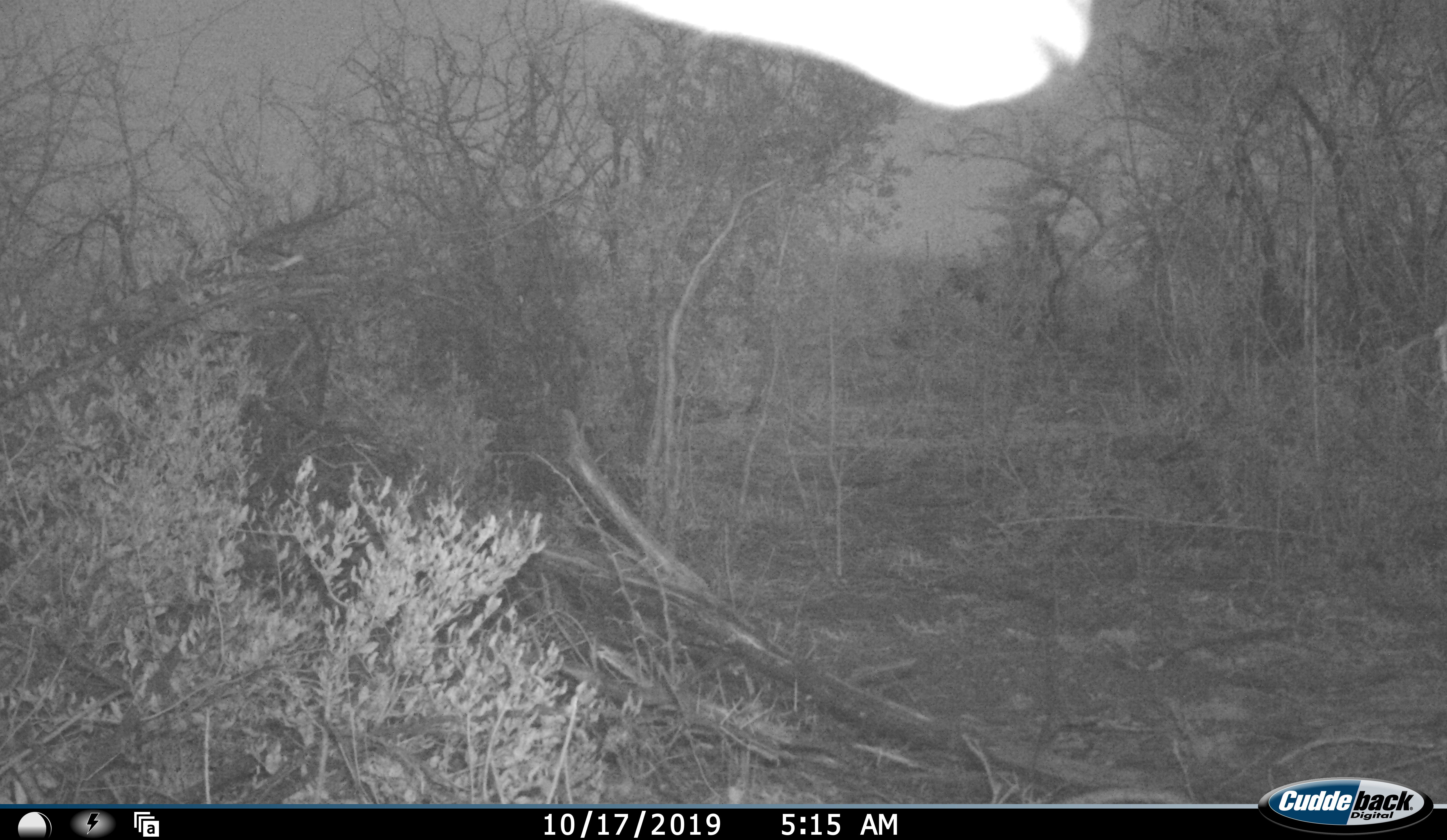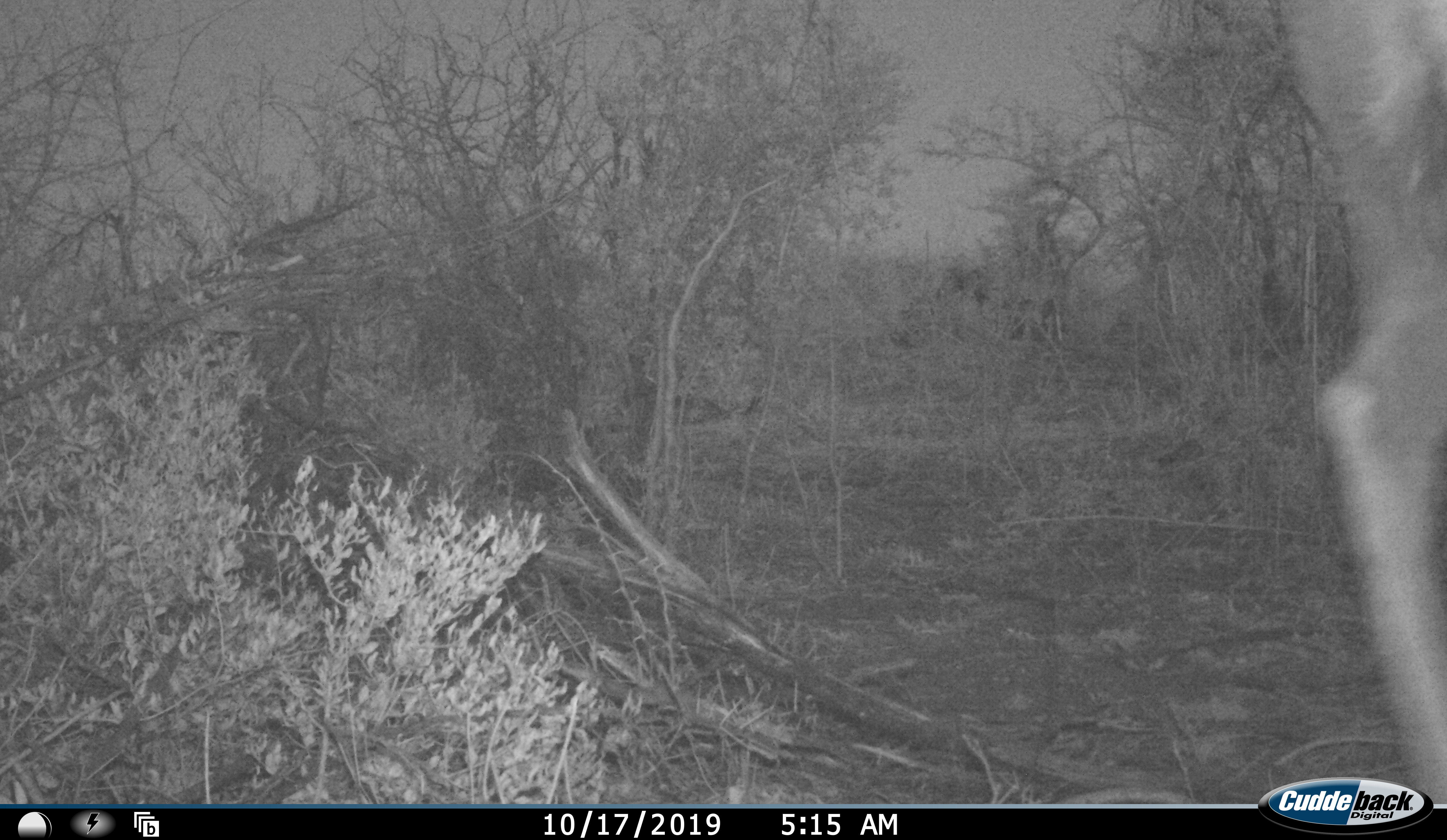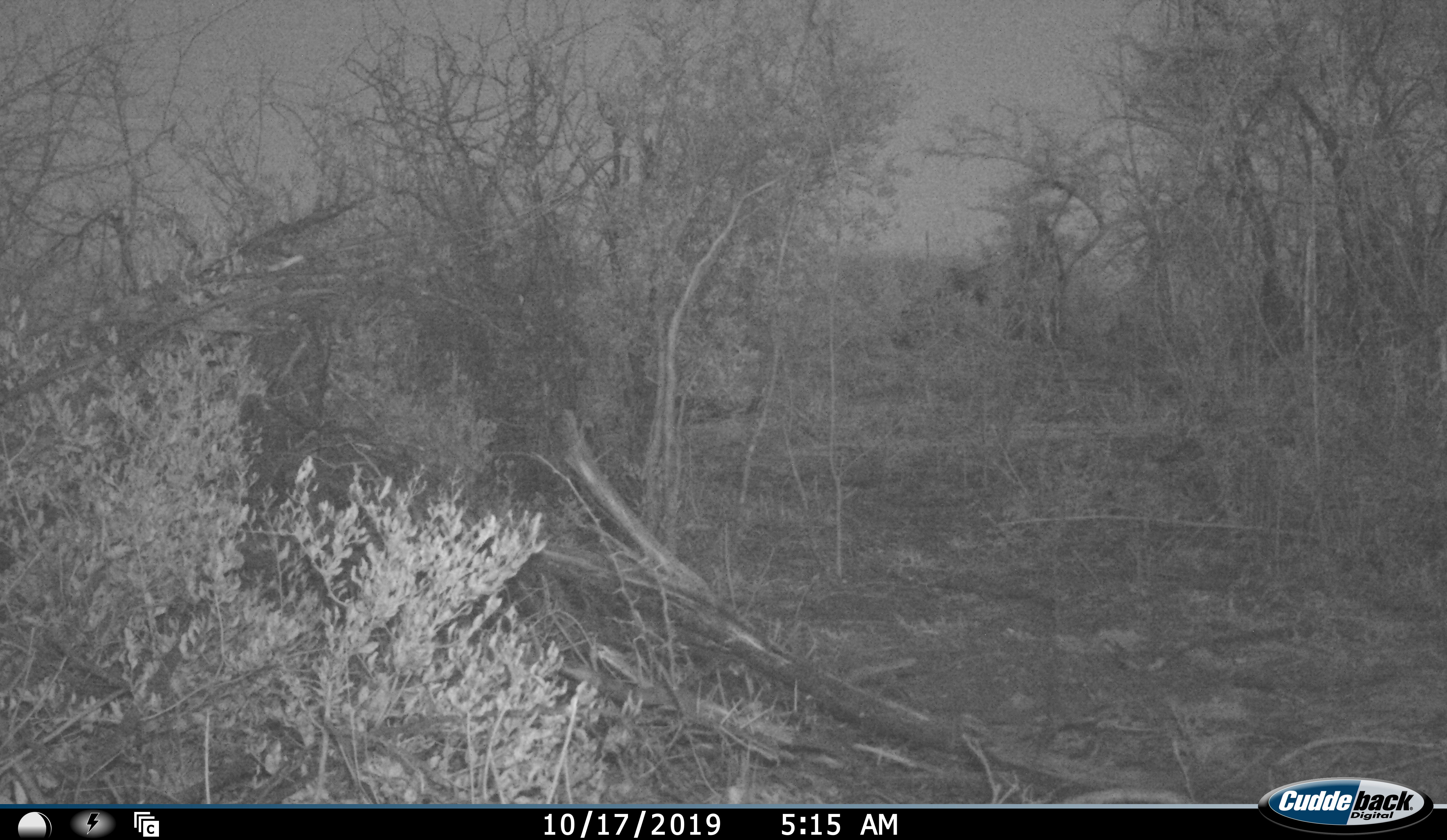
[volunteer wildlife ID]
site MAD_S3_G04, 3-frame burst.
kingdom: Animalia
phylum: Chordata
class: Mammalia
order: Artiodactyla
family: Bovidae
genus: Aepyceros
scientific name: Aepyceros melampus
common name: impala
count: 1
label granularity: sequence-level